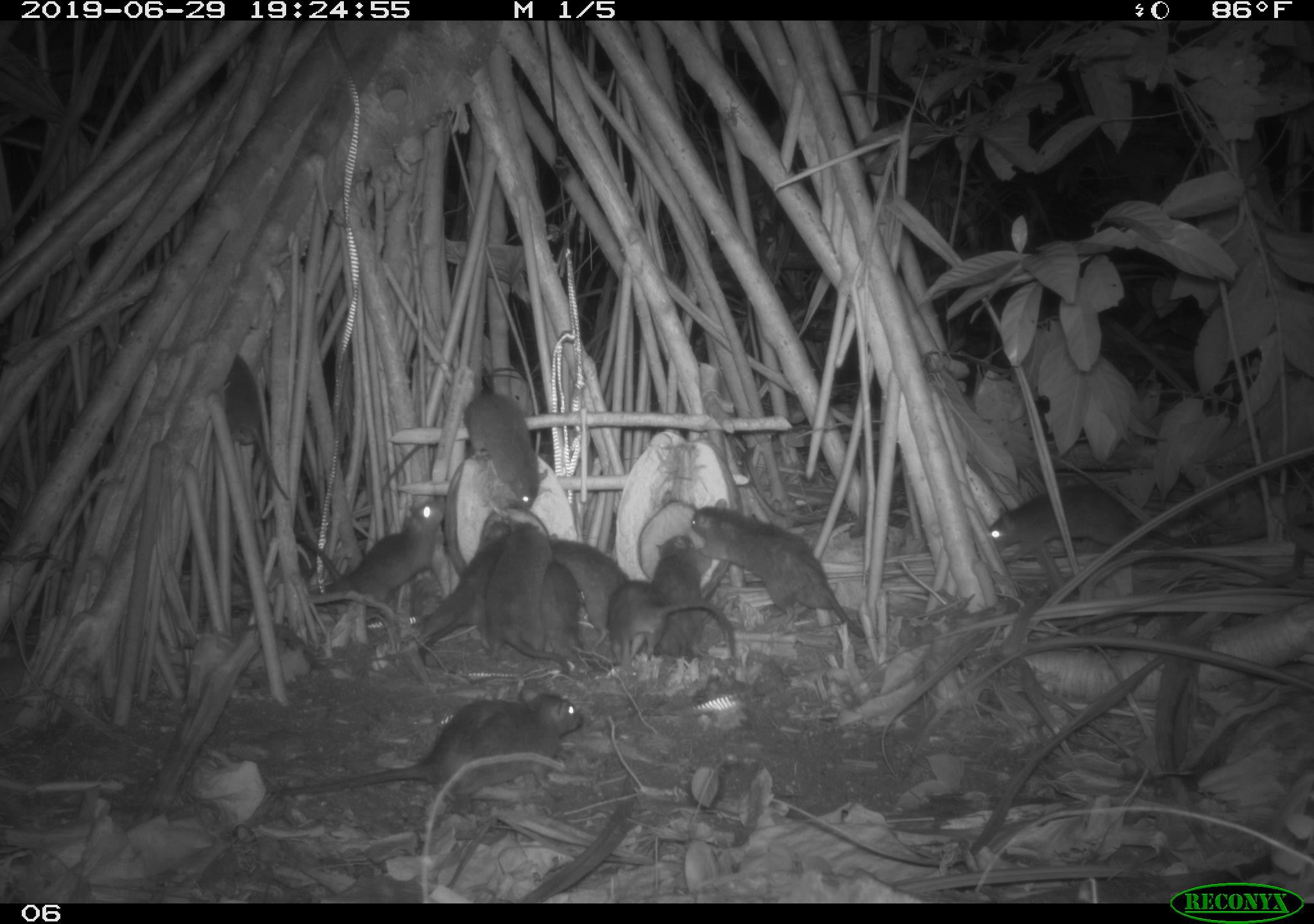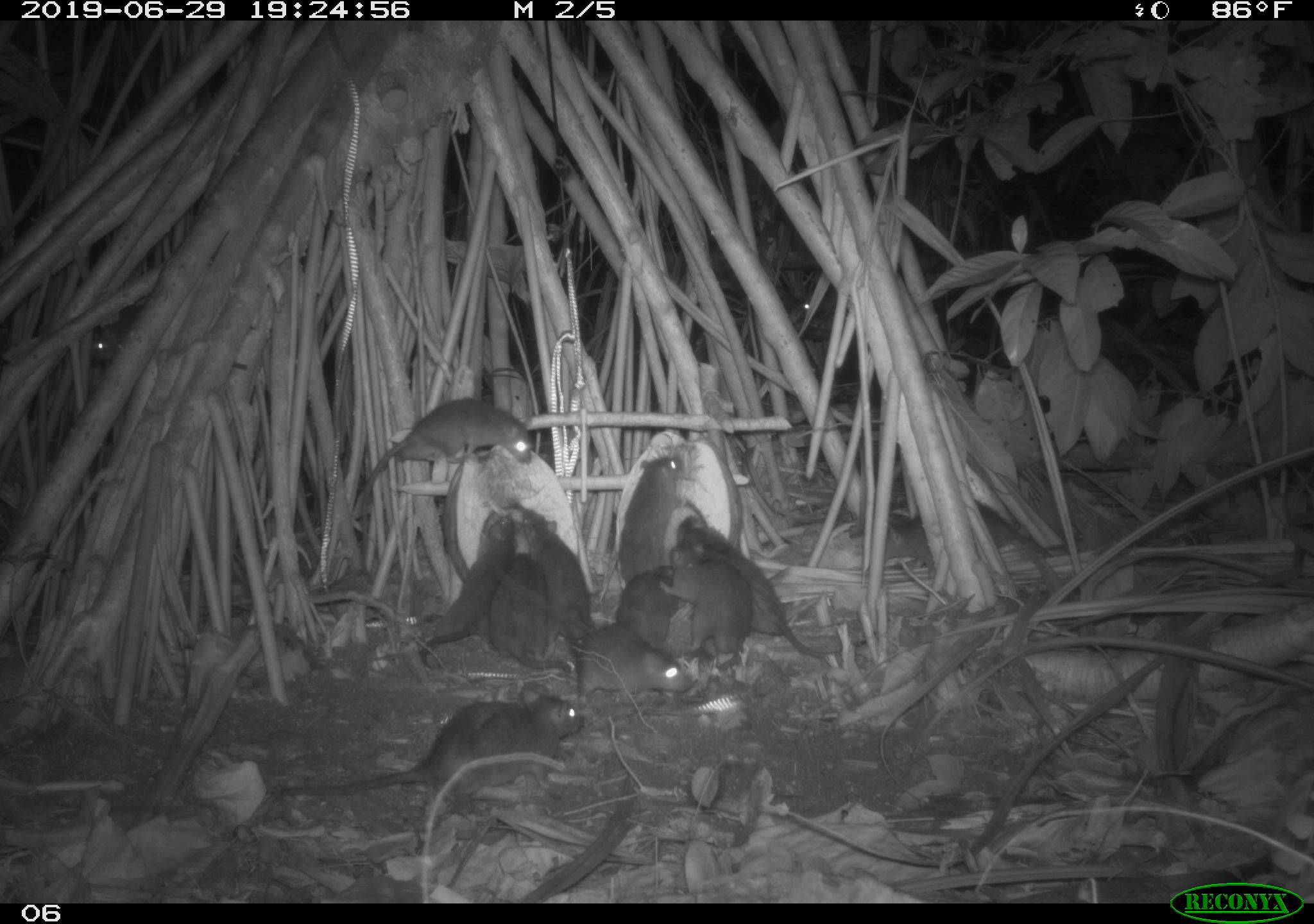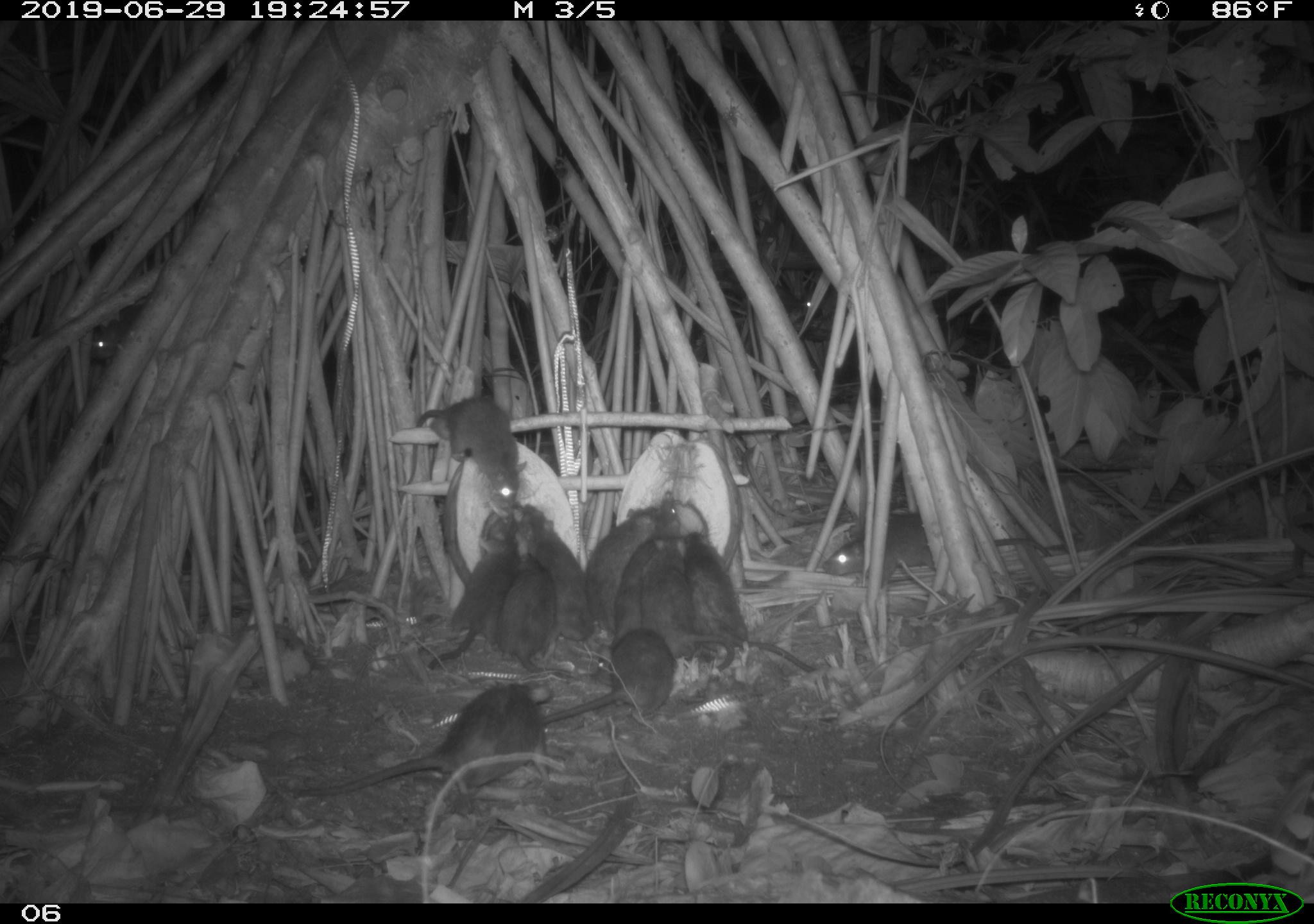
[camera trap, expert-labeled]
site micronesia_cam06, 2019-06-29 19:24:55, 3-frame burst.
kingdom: Animalia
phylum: Chordata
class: Mammalia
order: Rodentia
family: Muridae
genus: Rattus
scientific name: Rattus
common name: rat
Rat (Rattus).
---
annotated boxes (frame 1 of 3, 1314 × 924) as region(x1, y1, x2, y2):
rat: region(257, 682, 590, 812); region(690, 497, 873, 640); region(293, 496, 449, 629); region(377, 393, 555, 508); region(982, 480, 1186, 559); region(415, 511, 518, 667); region(606, 577, 743, 662); region(221, 348, 291, 507); region(539, 530, 633, 647); region(483, 521, 553, 676); region(648, 531, 718, 660); region(541, 561, 616, 670)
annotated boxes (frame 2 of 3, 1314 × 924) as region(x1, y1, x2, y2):
rat: region(260, 682, 597, 822); region(676, 511, 870, 665); region(355, 396, 537, 553); region(507, 603, 701, 709); region(414, 508, 521, 672); region(84, 301, 253, 382); region(665, 543, 760, 678); region(518, 507, 597, 665); region(485, 546, 574, 679); region(617, 448, 685, 597); region(617, 560, 681, 653); region(776, 284, 825, 331)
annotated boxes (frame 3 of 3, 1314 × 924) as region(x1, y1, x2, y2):
rat: region(287, 670, 564, 807); region(673, 523, 819, 677); region(815, 502, 1057, 591); region(402, 390, 535, 518); region(542, 619, 685, 733); region(427, 509, 516, 678); region(647, 537, 740, 676); region(514, 502, 599, 648); region(608, 489, 683, 651); region(585, 499, 667, 632); region(497, 540, 560, 674); region(83, 295, 157, 368)